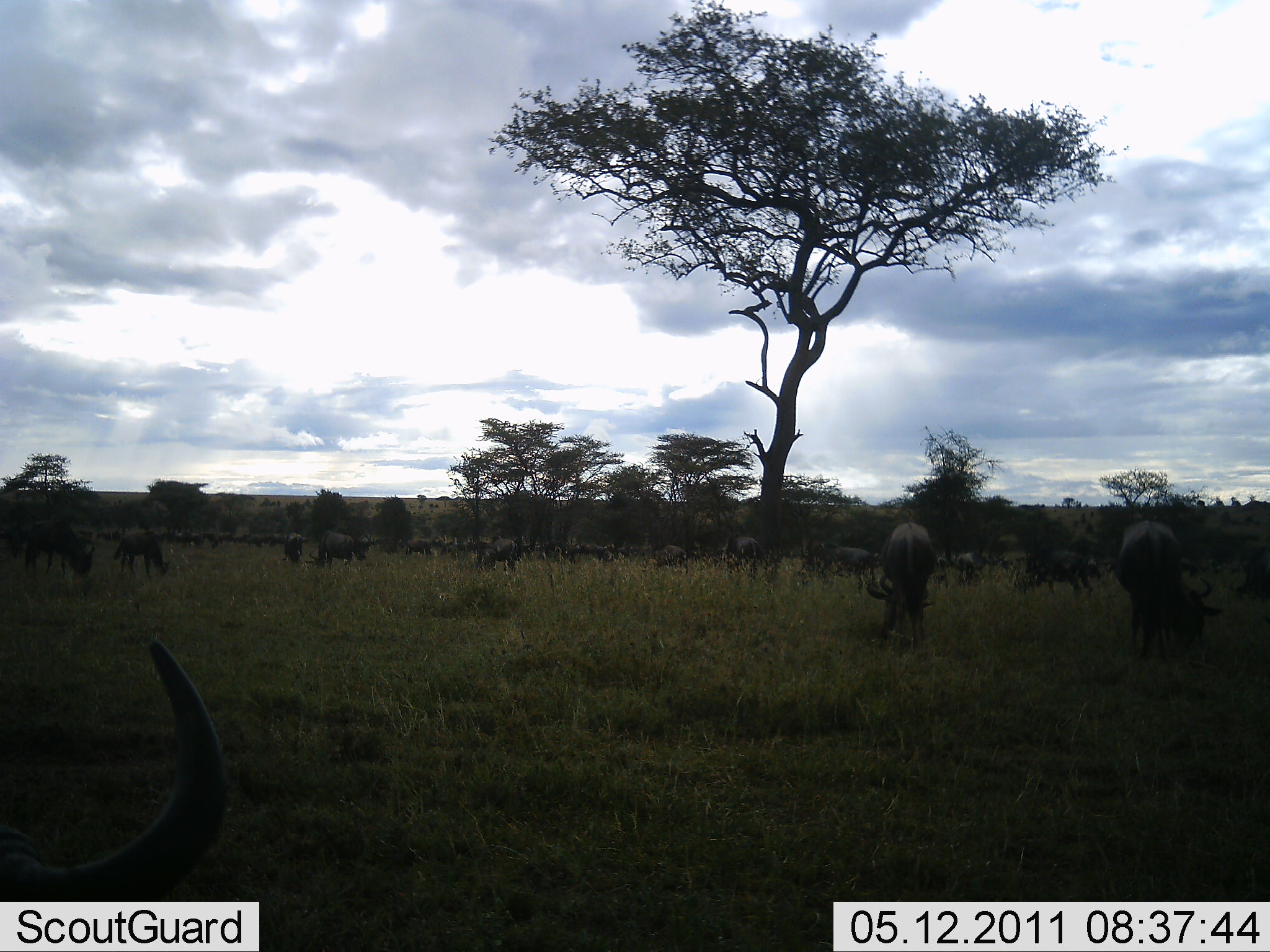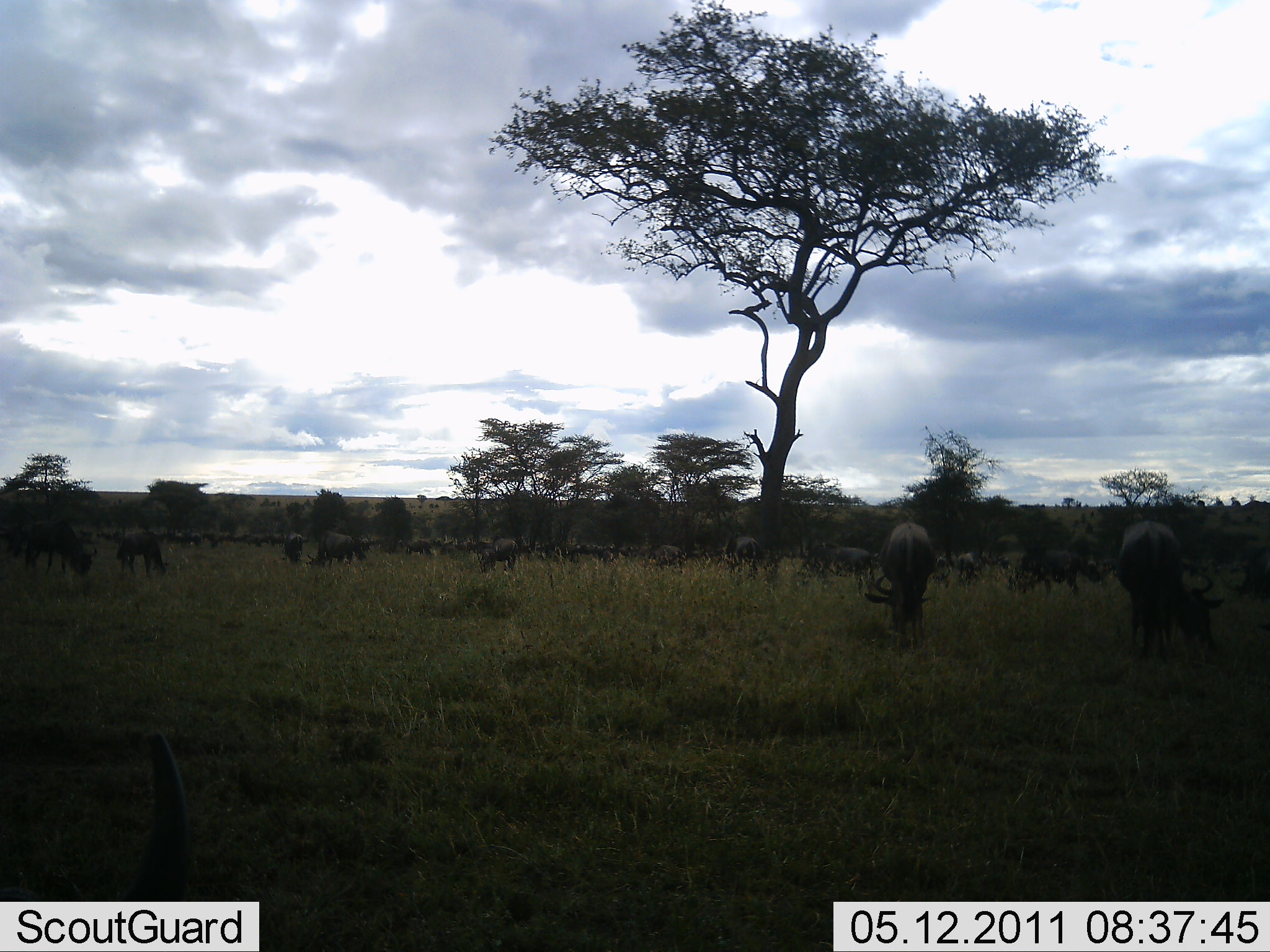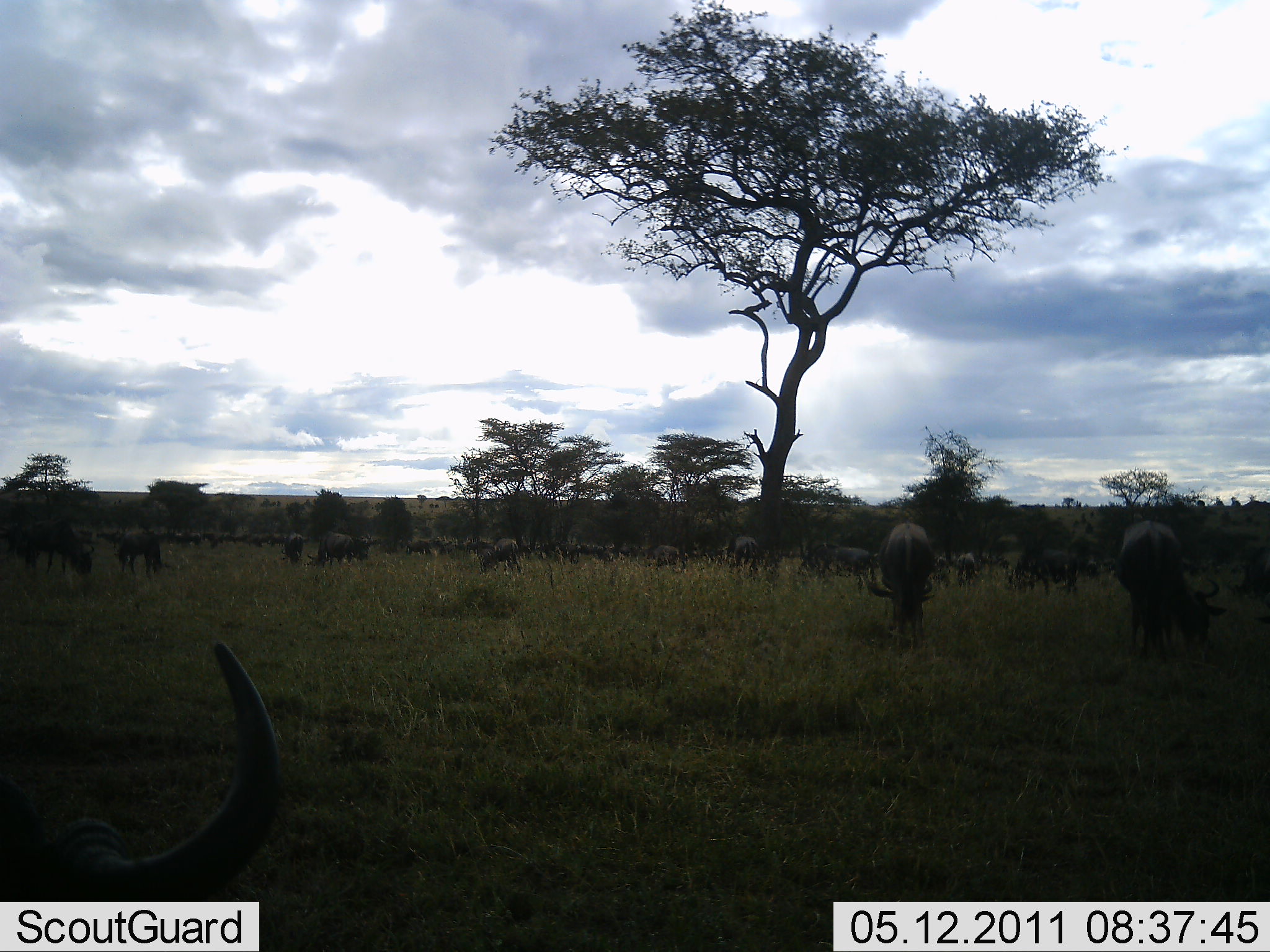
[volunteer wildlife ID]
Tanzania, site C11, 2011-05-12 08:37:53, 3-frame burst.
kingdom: Animalia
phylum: Chordata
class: Mammalia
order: Artiodactyla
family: Bovidae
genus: Connochaetes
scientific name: Connochaetes taurinus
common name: blue wildebeest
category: wildebeest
Wildebeest (blue wildebeest) (Connochaetes taurinus), count 11-50. Behavior (volunteer vote fractions): standing 50%, resting 8%, moving 8%, interacting 0%. Young present (vote fraction): 0%. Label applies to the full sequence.